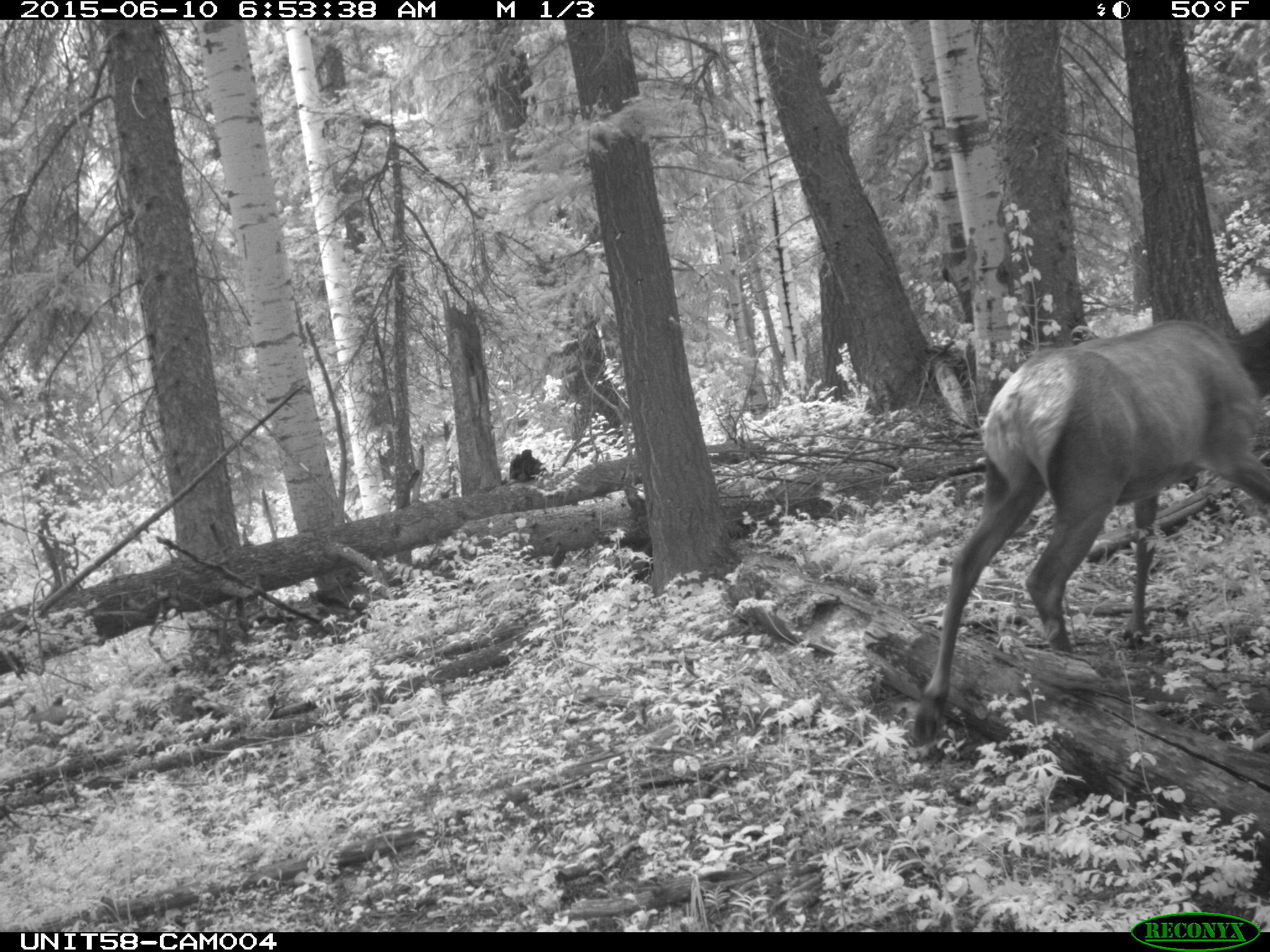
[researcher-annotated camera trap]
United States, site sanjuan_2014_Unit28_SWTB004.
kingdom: Animalia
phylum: Chordata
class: Mammalia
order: Artiodactyla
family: Cervidae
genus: Cervus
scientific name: Cervus elaphus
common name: red deer